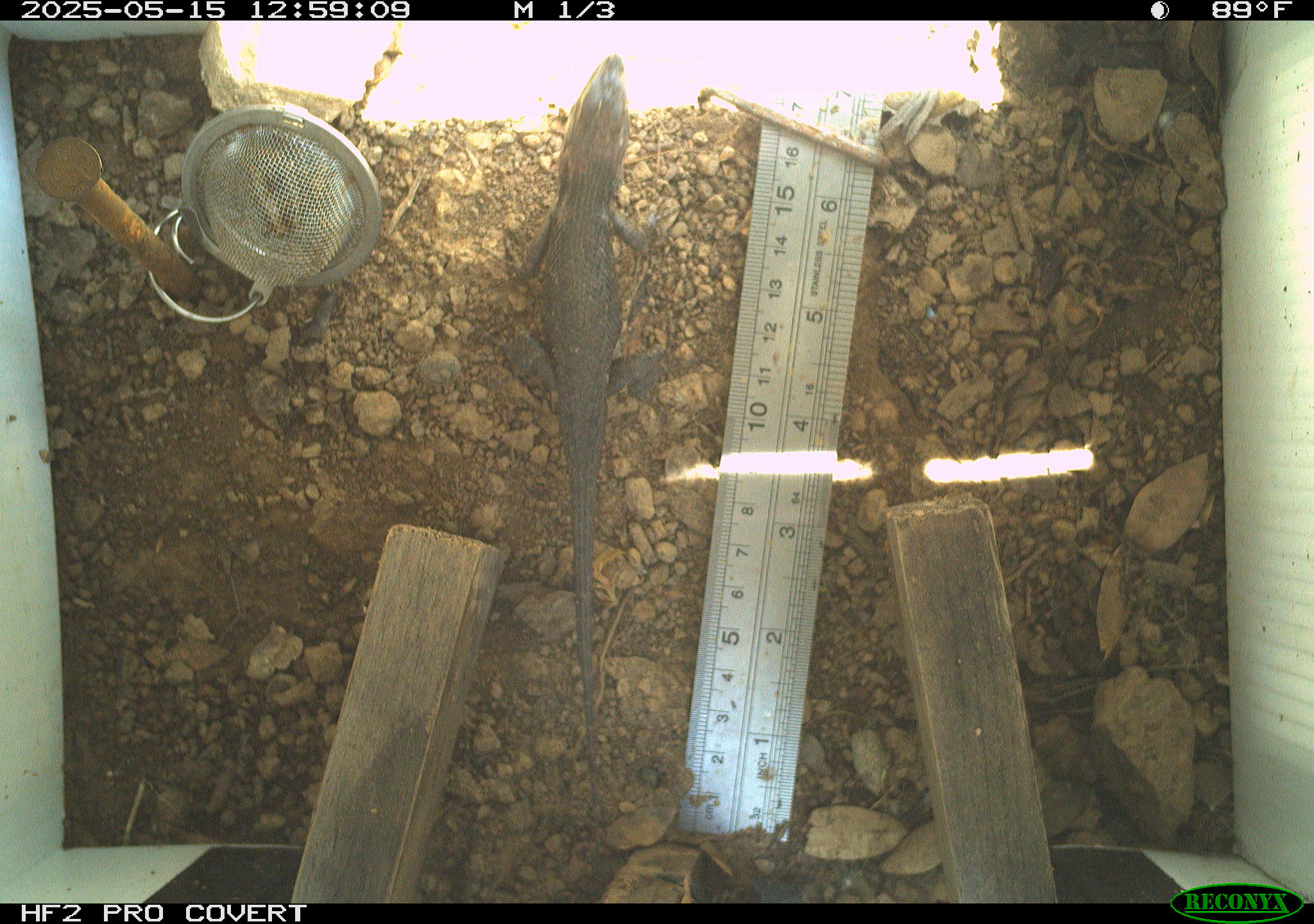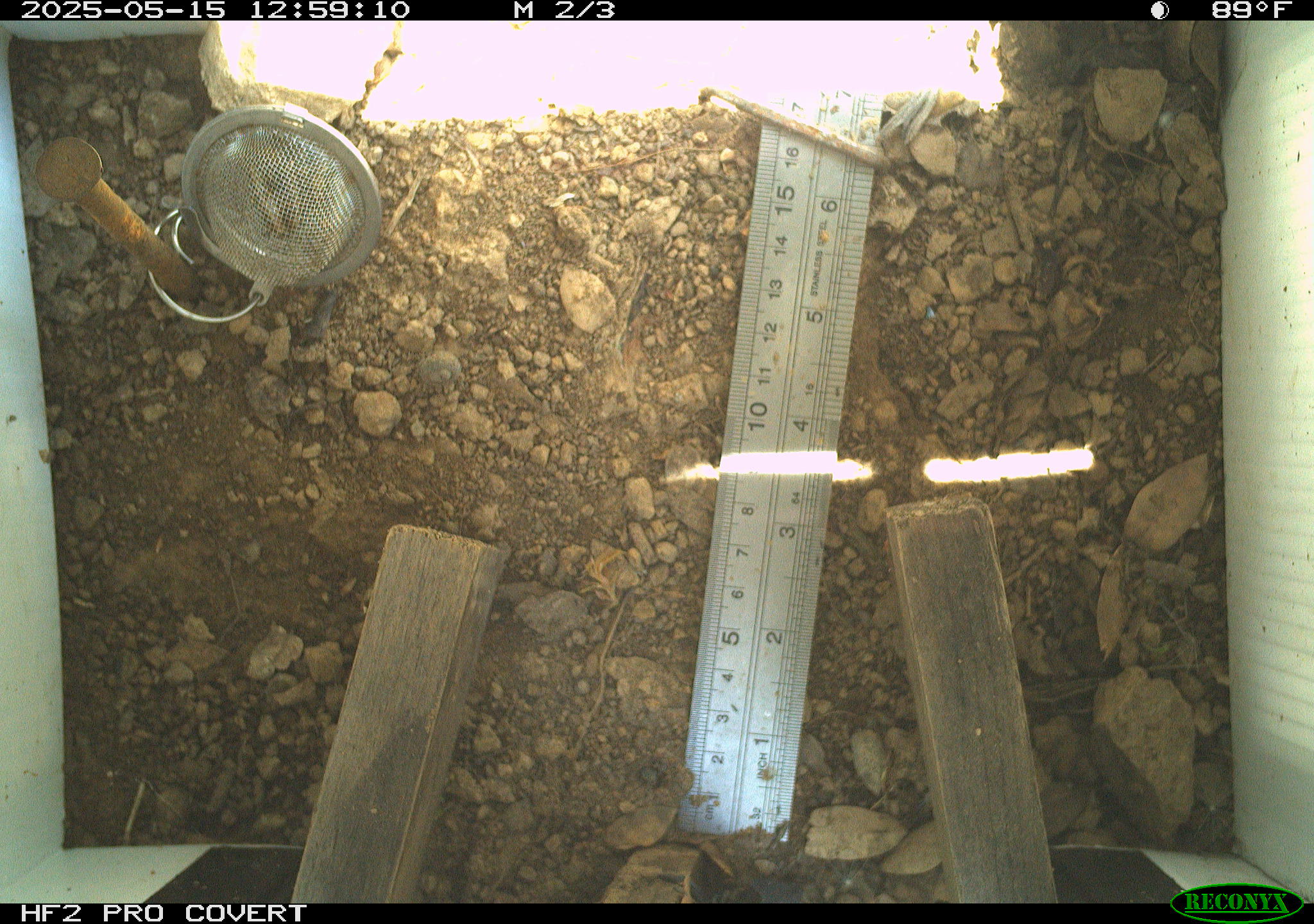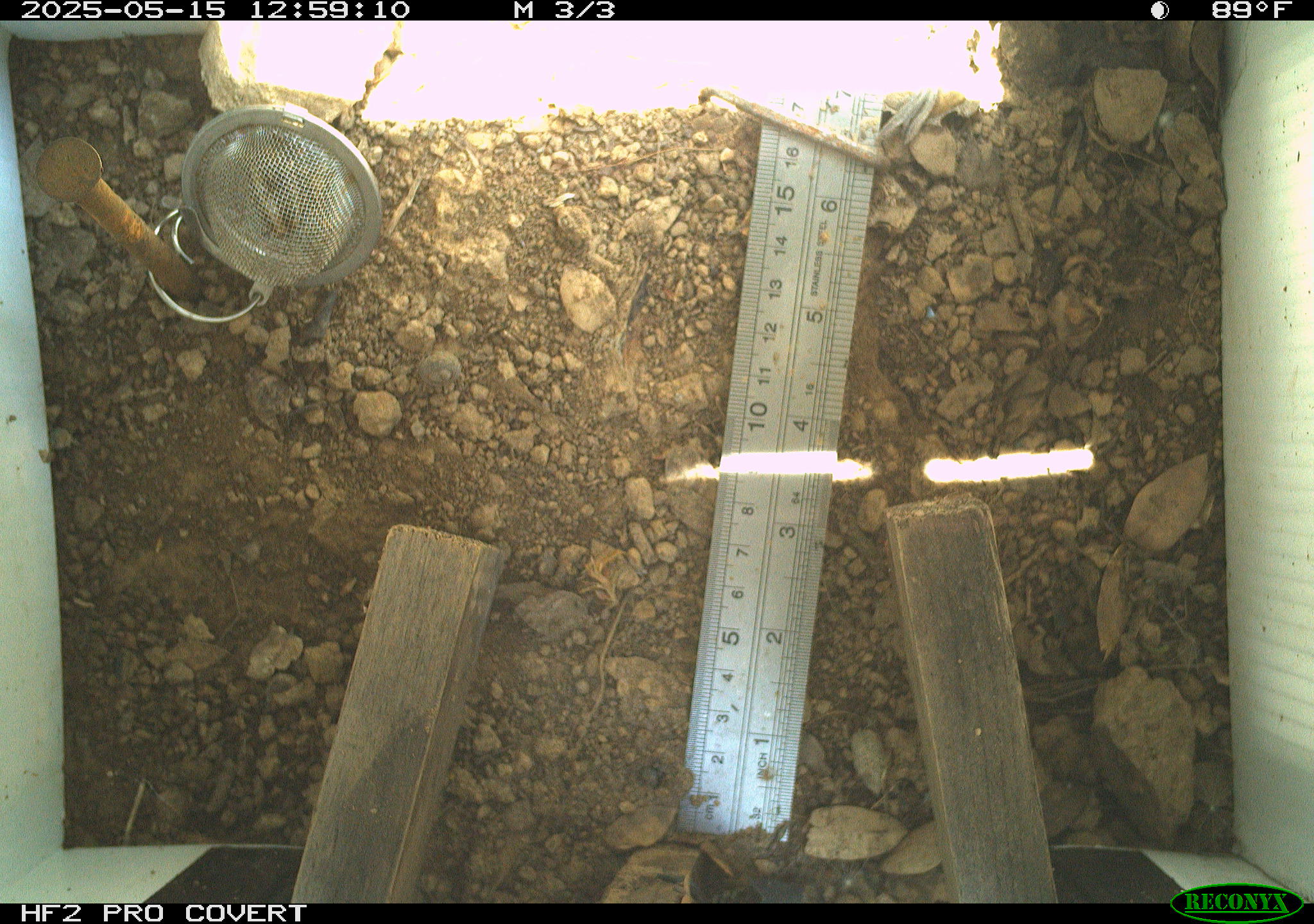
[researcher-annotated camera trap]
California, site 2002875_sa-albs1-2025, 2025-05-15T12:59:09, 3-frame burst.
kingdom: Animalia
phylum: Chordata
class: Reptilia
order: Squamata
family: Phrynosomatidae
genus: Sceloporus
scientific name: Sceloporus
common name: spiny lizards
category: sceloporus species